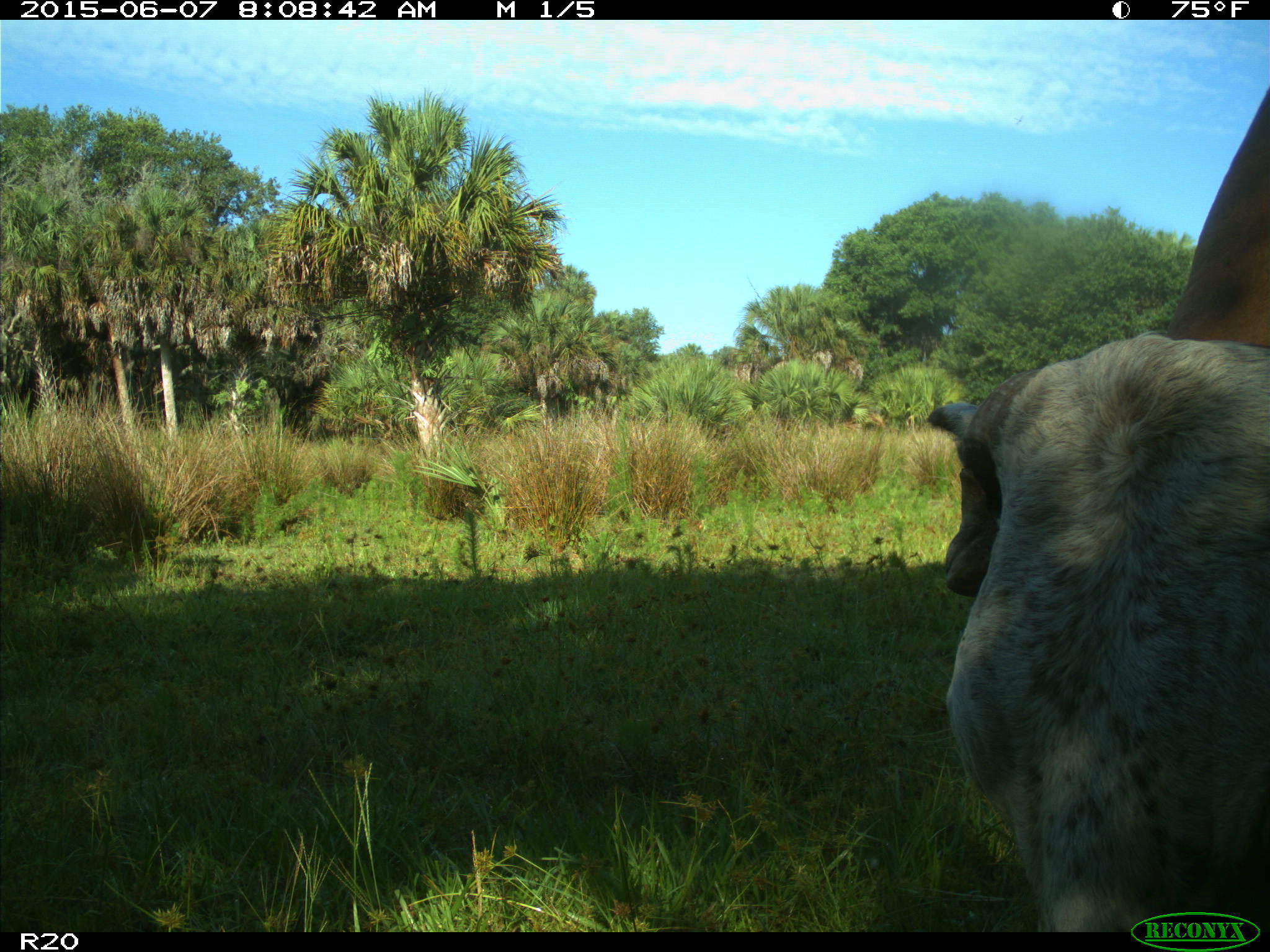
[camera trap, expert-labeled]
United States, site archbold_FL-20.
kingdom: Animalia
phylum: Chordata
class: Mammalia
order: Artiodactyla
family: Bovidae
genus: Bos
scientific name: Bos taurus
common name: domestic cow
Bos taurus (domestic cow).